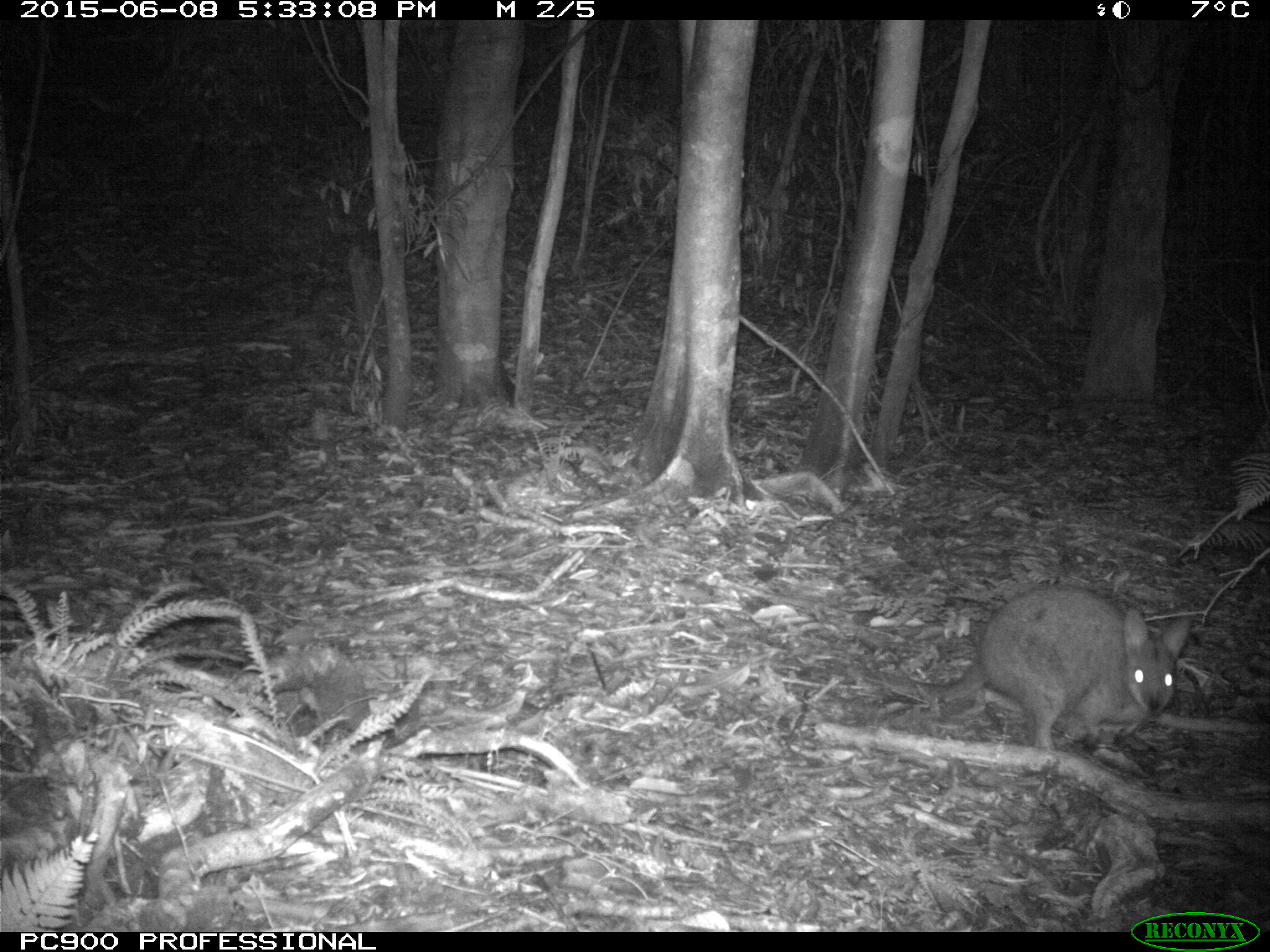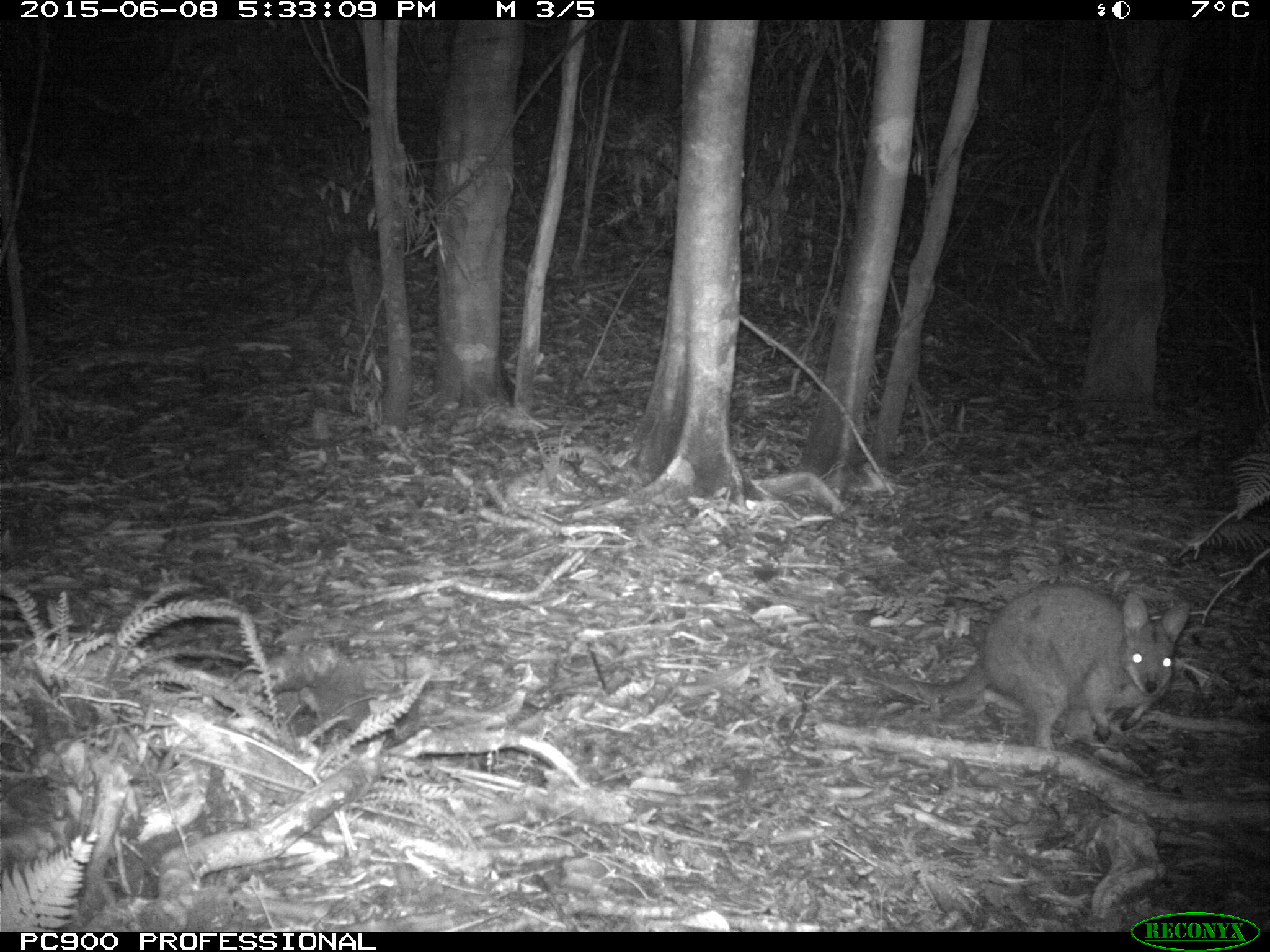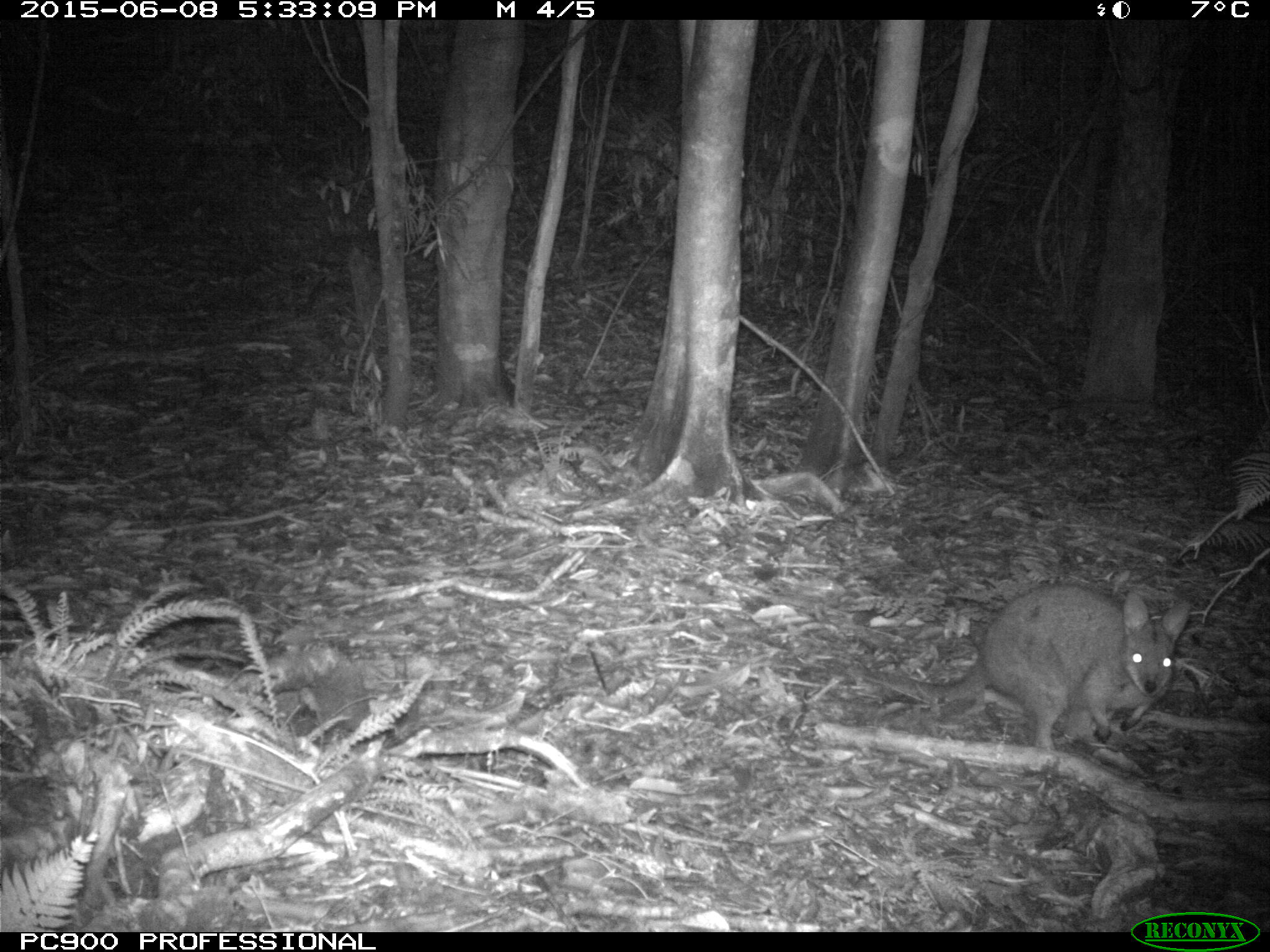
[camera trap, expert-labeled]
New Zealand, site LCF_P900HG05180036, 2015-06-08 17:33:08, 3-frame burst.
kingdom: Animalia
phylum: Chordata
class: Mammalia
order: Diprotodontia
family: Macropodidae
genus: Notamacropus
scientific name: Notamacropus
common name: wallaby